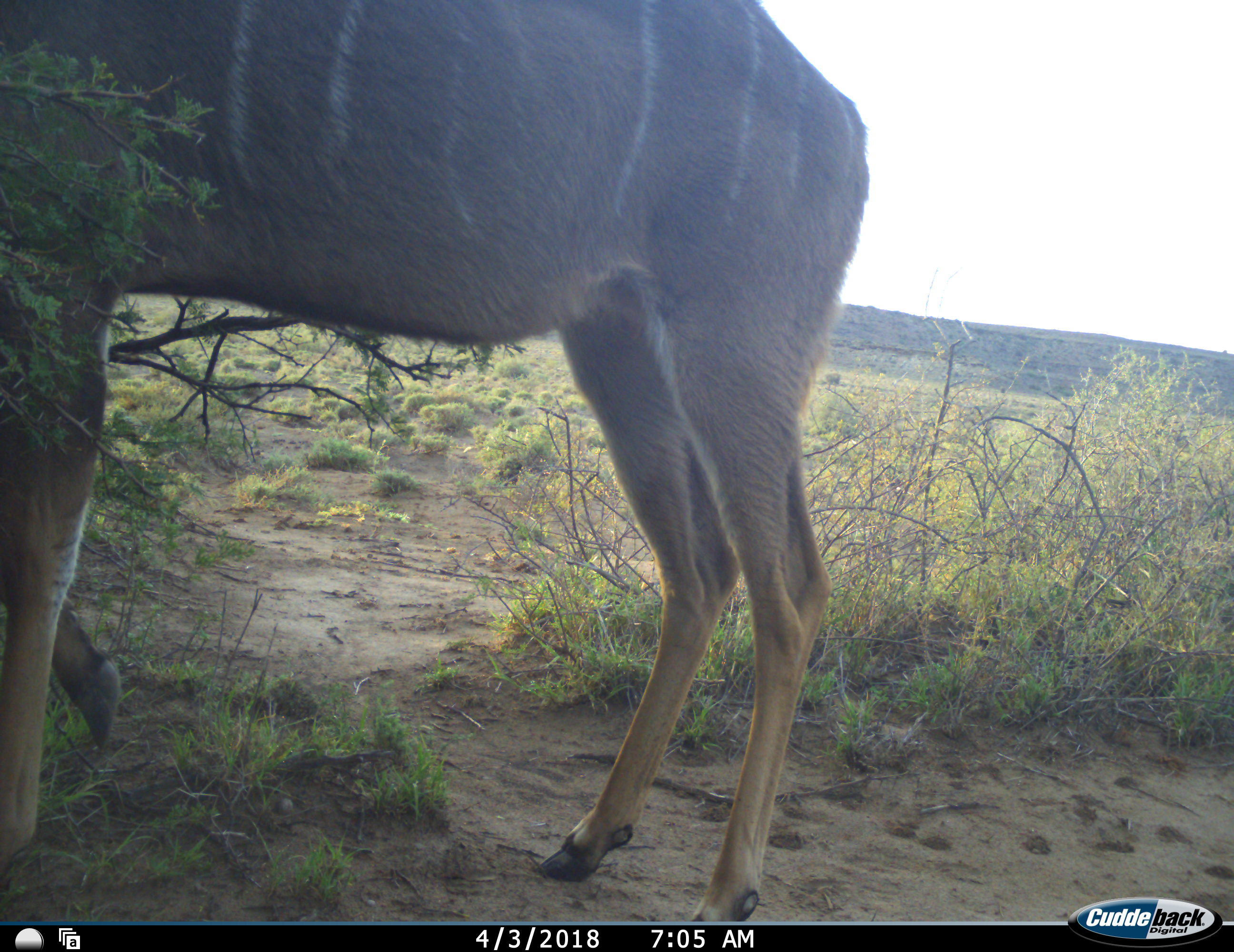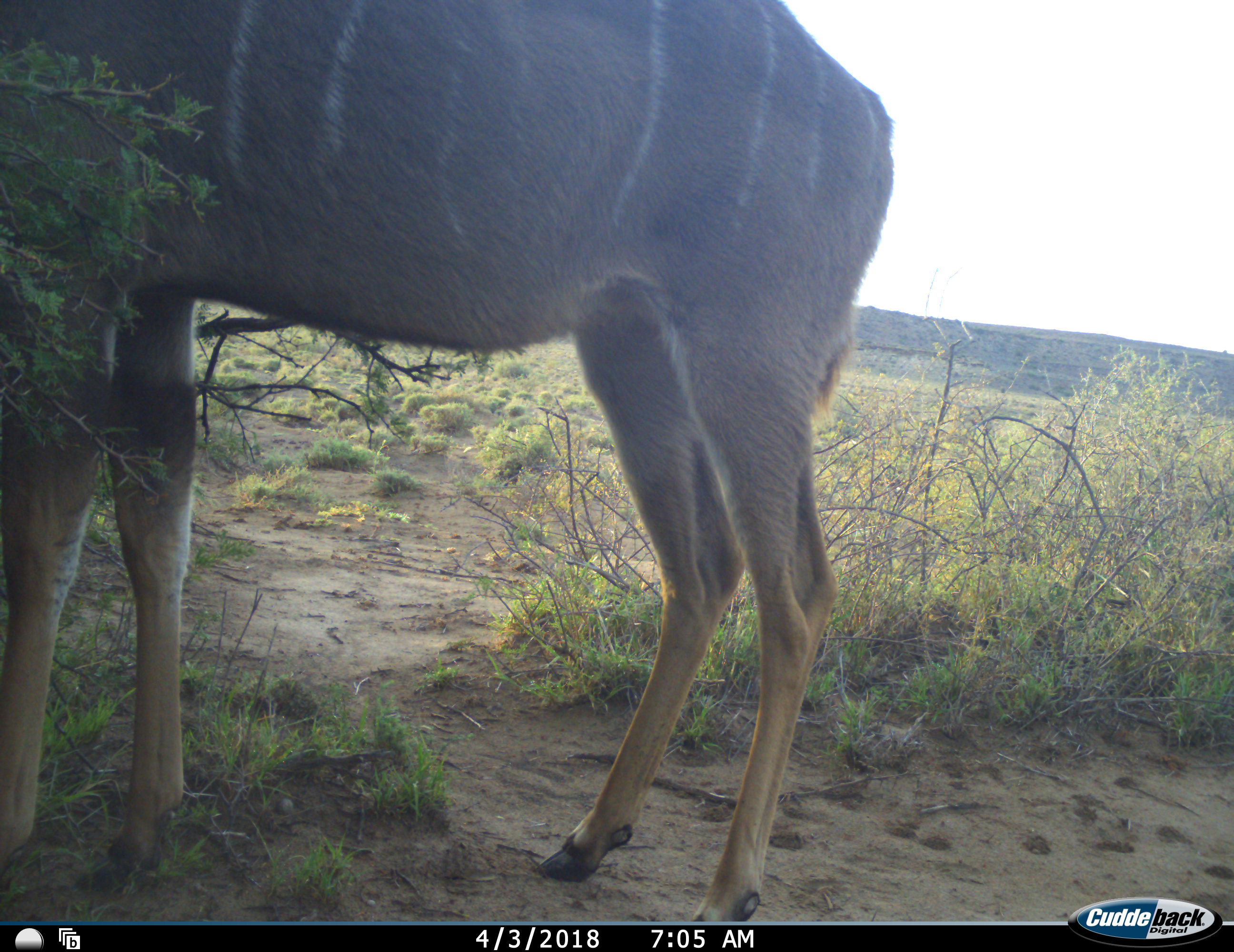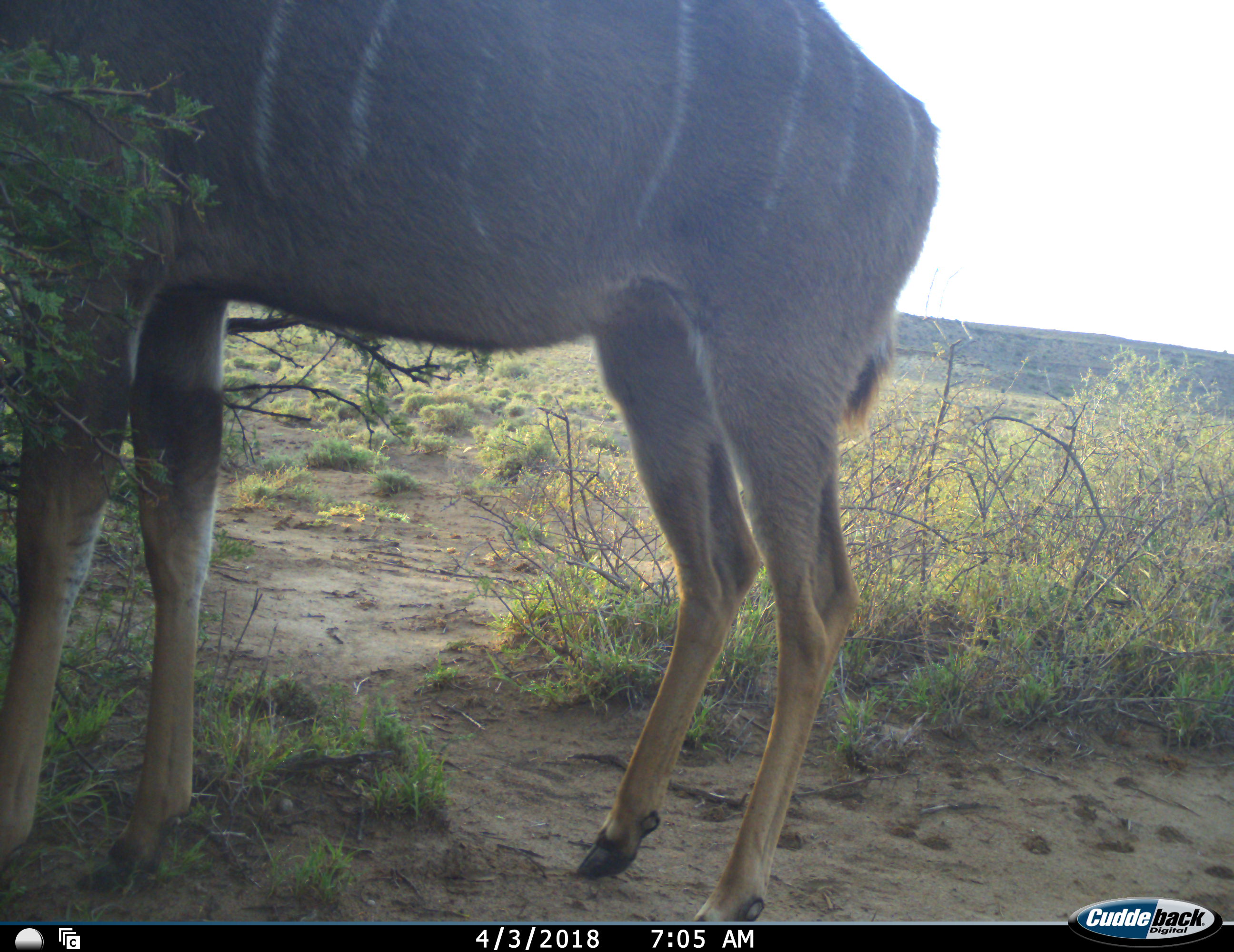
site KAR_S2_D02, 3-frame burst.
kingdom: Animalia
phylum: Chordata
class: Mammalia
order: Artiodactyla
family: Bovidae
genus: Tragelaphus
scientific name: Tragelaphus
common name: kudu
Kudu (Tragelaphus), count 1. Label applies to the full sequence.